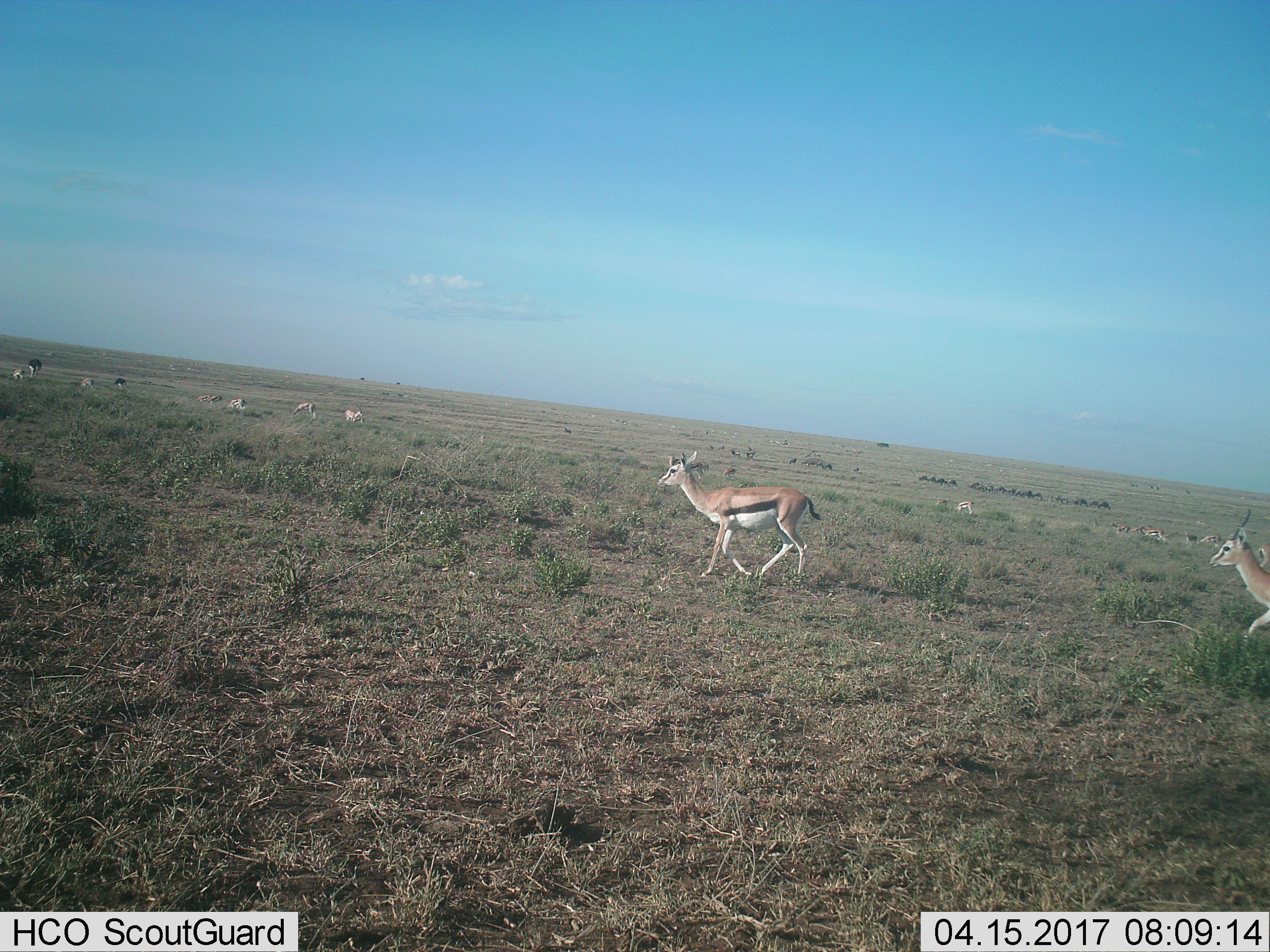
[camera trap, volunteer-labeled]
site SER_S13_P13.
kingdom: Animalia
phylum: Chordata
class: Mammalia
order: Artiodactyla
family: Bovidae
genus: Eudorcas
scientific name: Eudorcas thomsonii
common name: thomson's gazelle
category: gazellethomsons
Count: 11-50.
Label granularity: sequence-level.